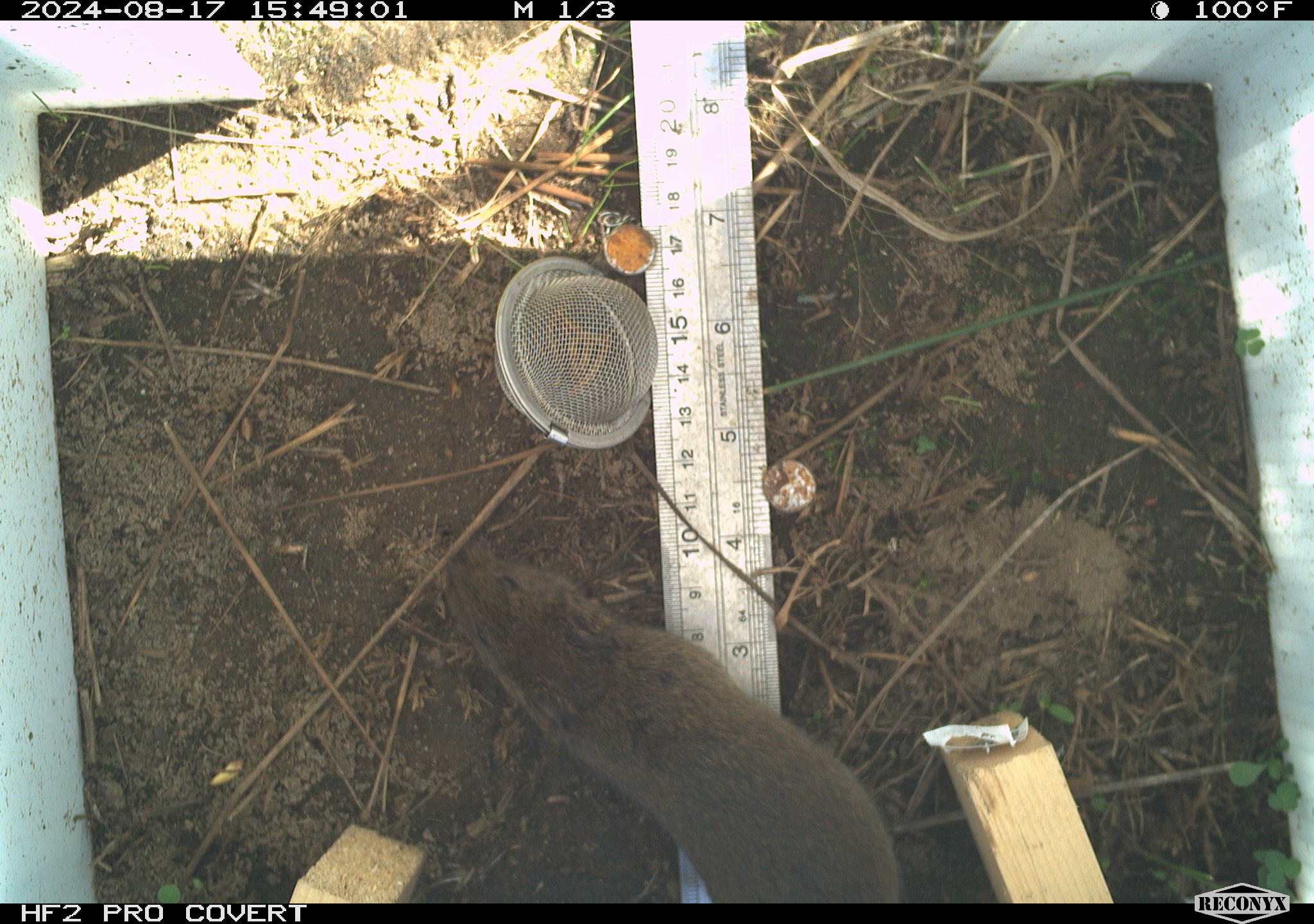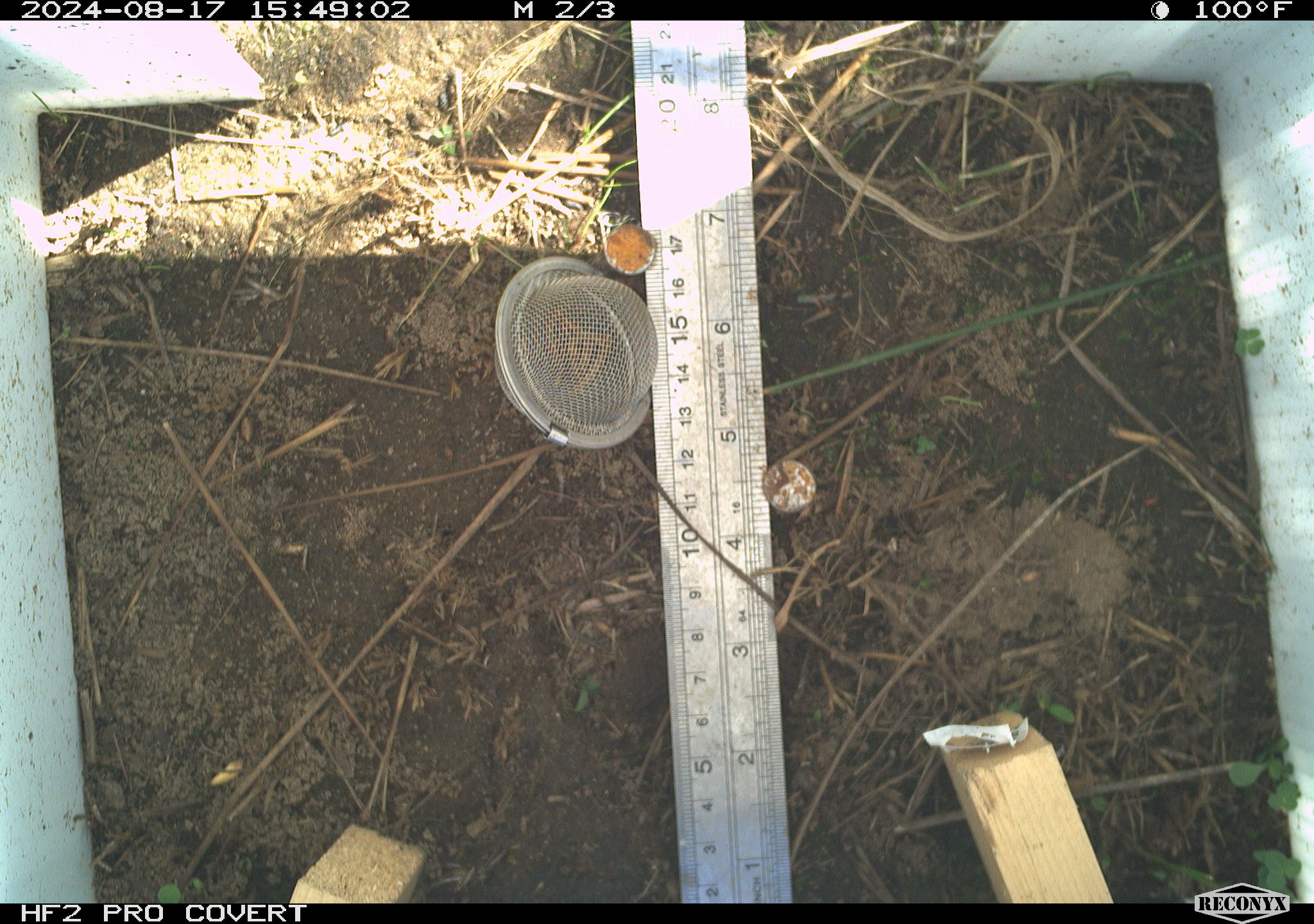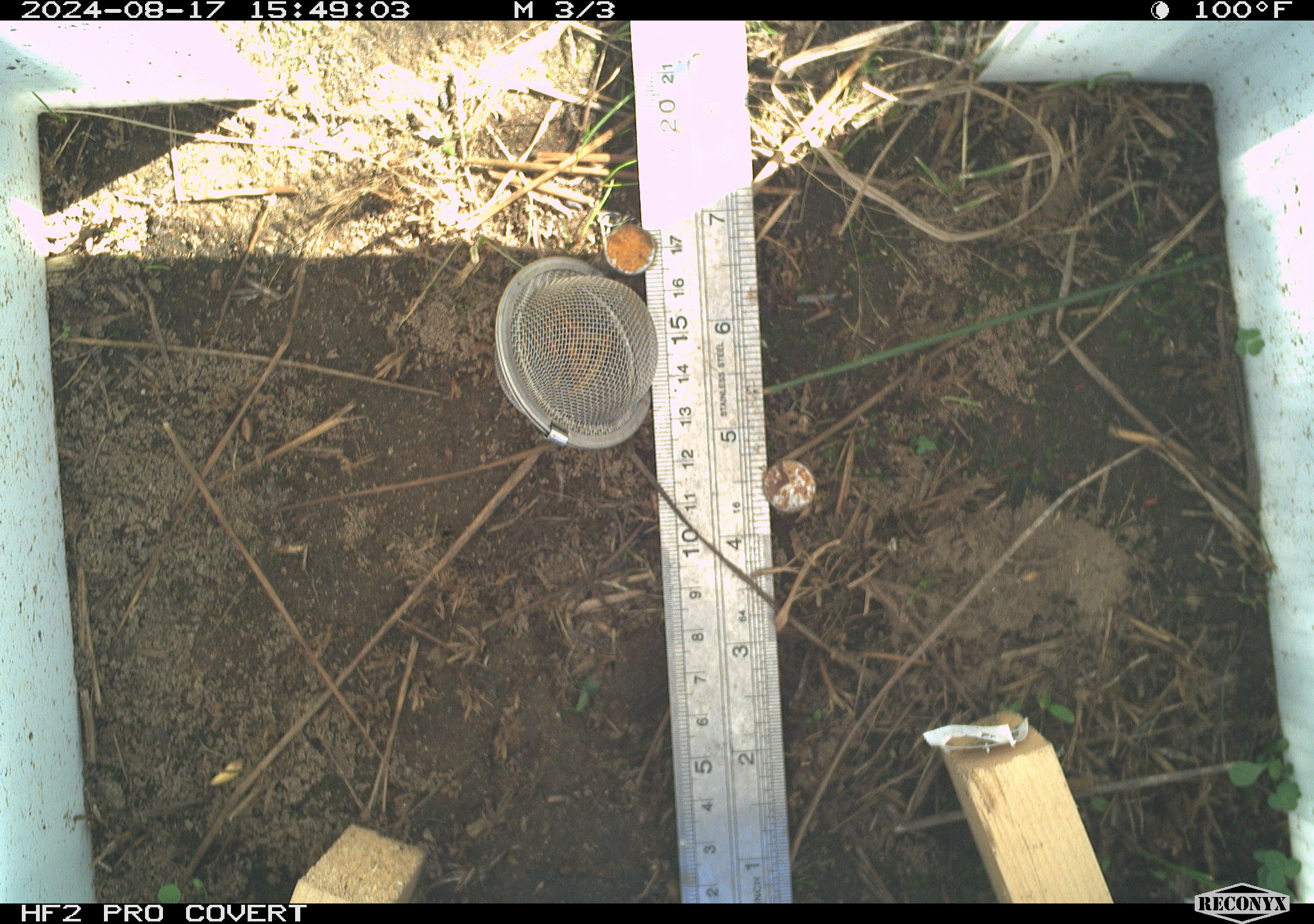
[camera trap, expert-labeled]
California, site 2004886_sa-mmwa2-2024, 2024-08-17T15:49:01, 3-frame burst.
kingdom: Animalia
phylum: Chordata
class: Mammalia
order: Rodentia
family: Cricetidae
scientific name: Arvicolinae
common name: voles, lemmings, and muskrats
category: arvicolinae subfamily